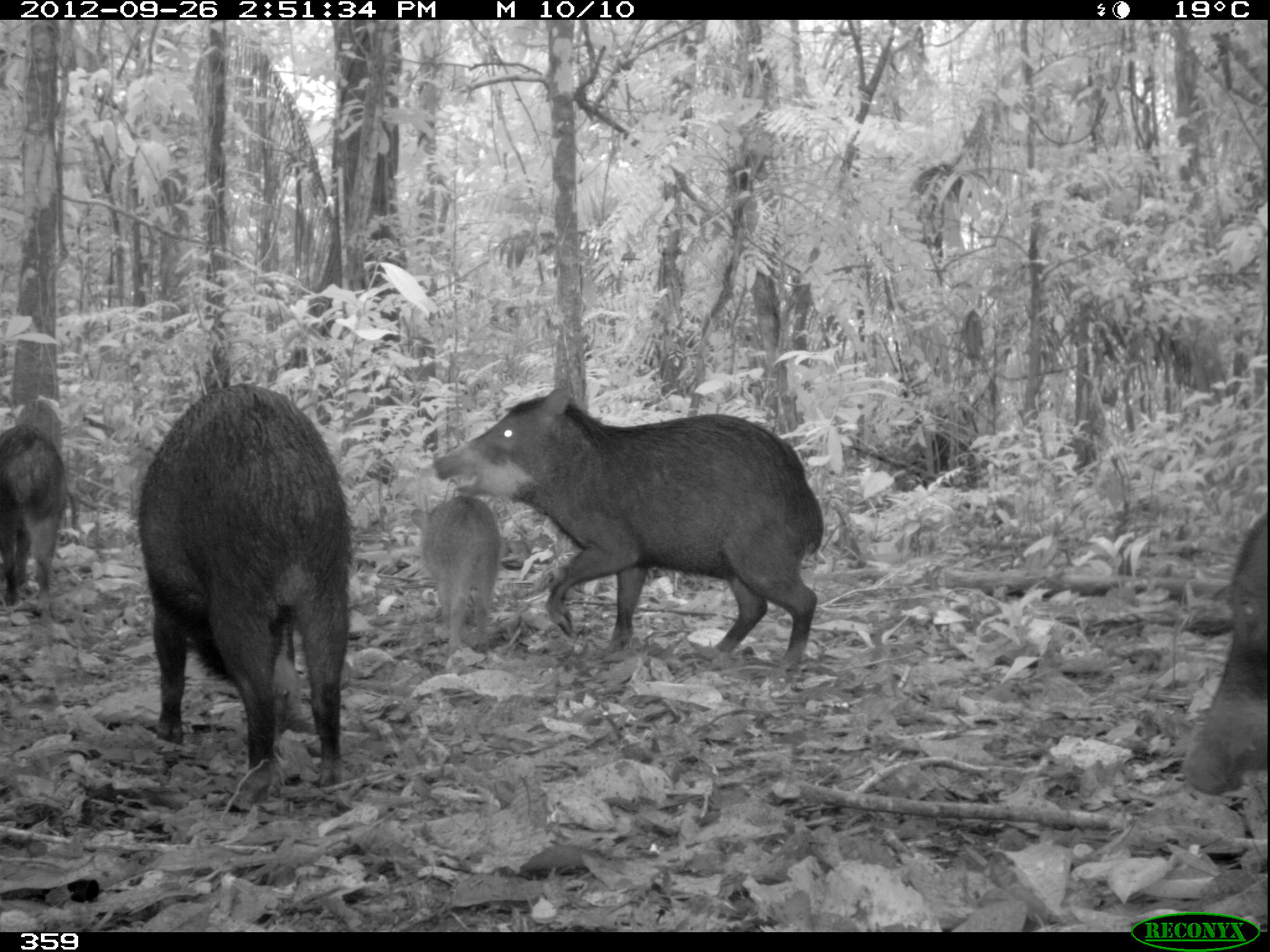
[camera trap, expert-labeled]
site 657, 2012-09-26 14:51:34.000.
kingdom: Animalia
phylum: Chordata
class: Mammalia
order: Artiodactyla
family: Tayassuidae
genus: Tayassu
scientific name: Tayassu pecari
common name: white-lipped peccary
Tayassu pecari (white-lipped peccary).